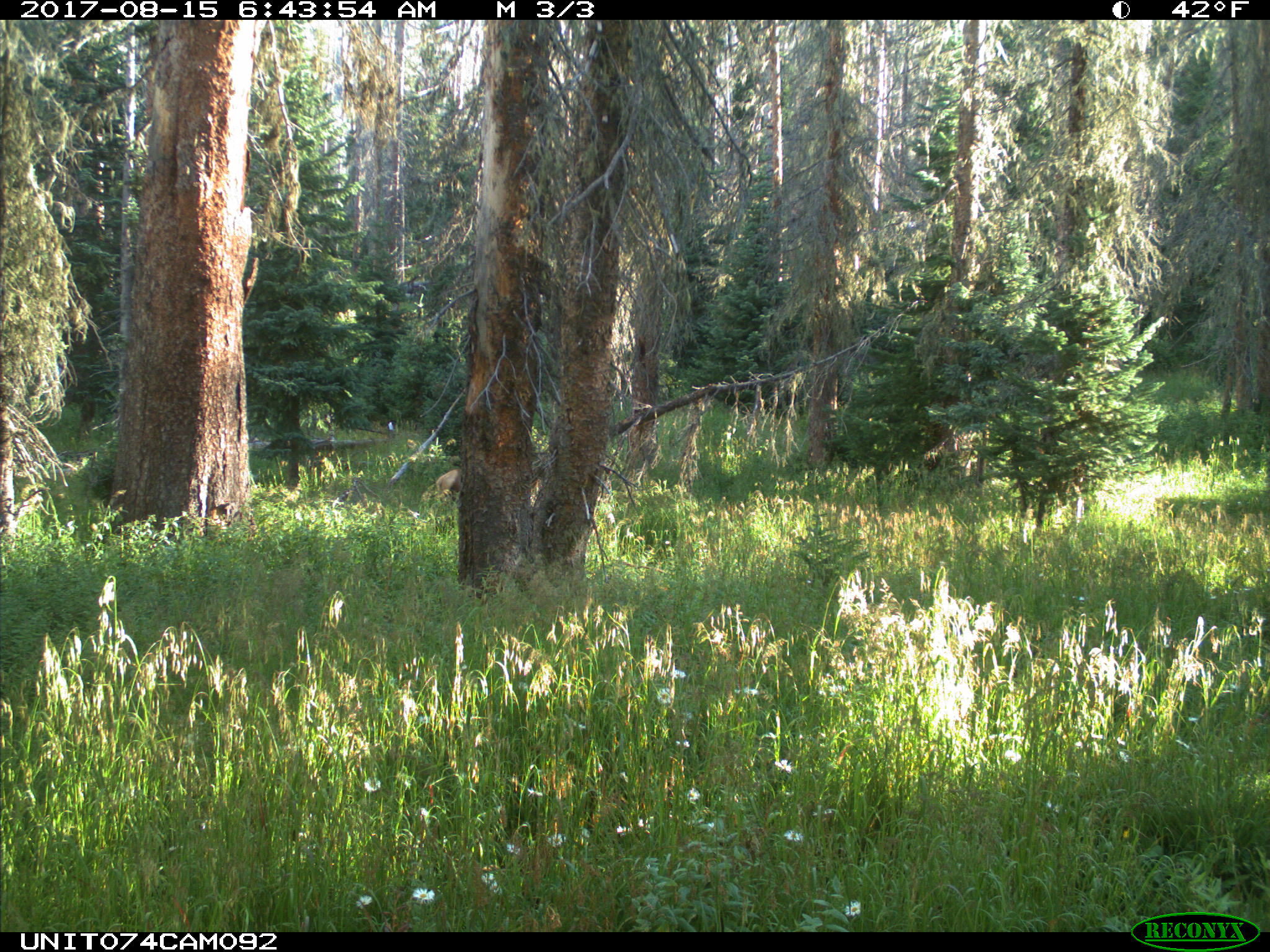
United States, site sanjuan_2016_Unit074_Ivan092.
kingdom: Animalia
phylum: Chordata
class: Mammalia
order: Artiodactyla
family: Cervidae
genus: Cervus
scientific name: Cervus elaphus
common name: red deer